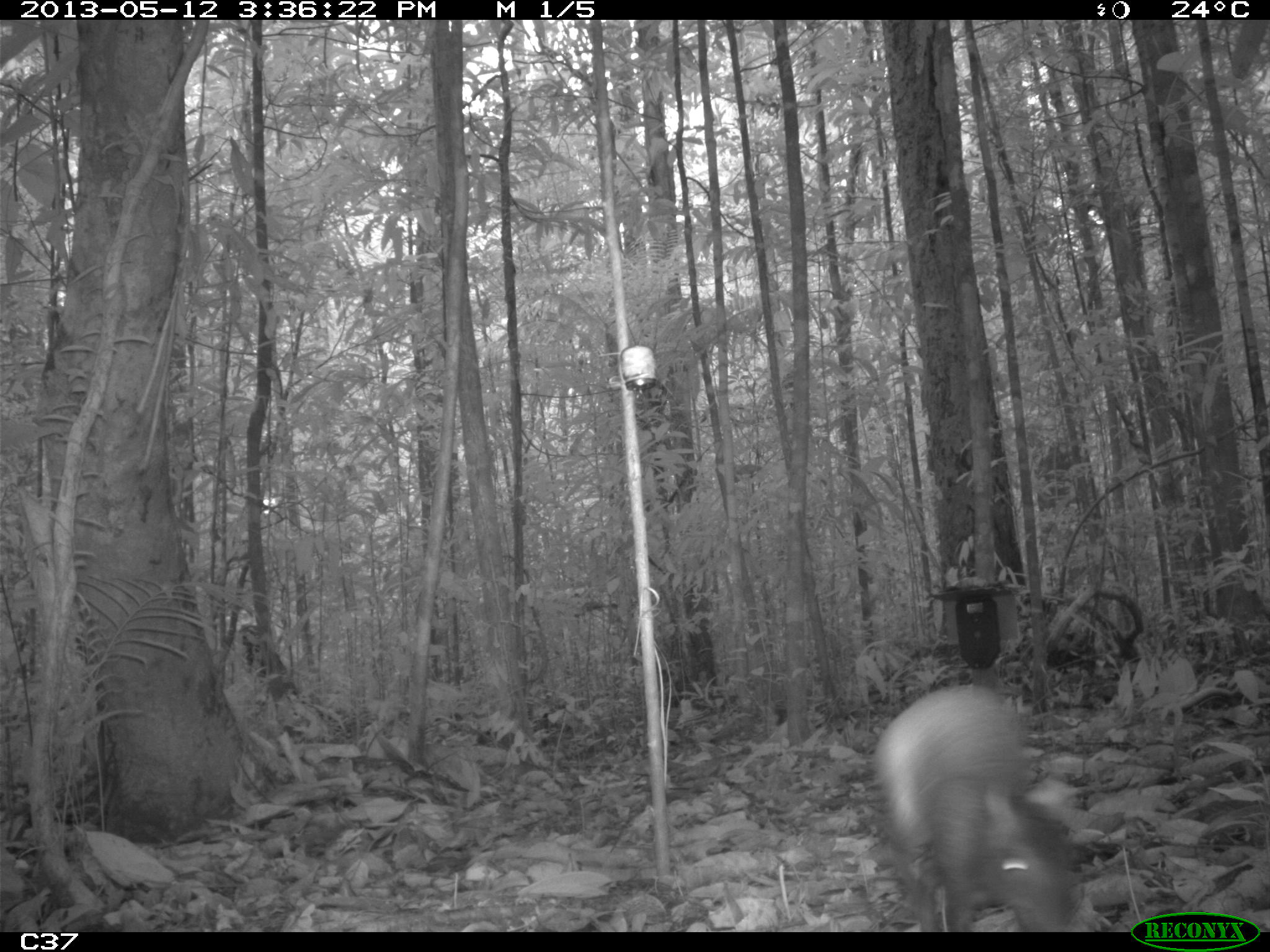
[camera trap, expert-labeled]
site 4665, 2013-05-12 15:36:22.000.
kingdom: Animalia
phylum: Chordata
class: Mammalia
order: Rodentia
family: Dasyproctidae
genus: Dasyprocta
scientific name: Dasyprocta leporina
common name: red-rumped agouti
Dasyprocta leporina (red-rumped agouti), count 1, age adult.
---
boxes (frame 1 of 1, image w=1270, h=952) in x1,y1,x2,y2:
dasyprocta leporina: 869,678,1078,929